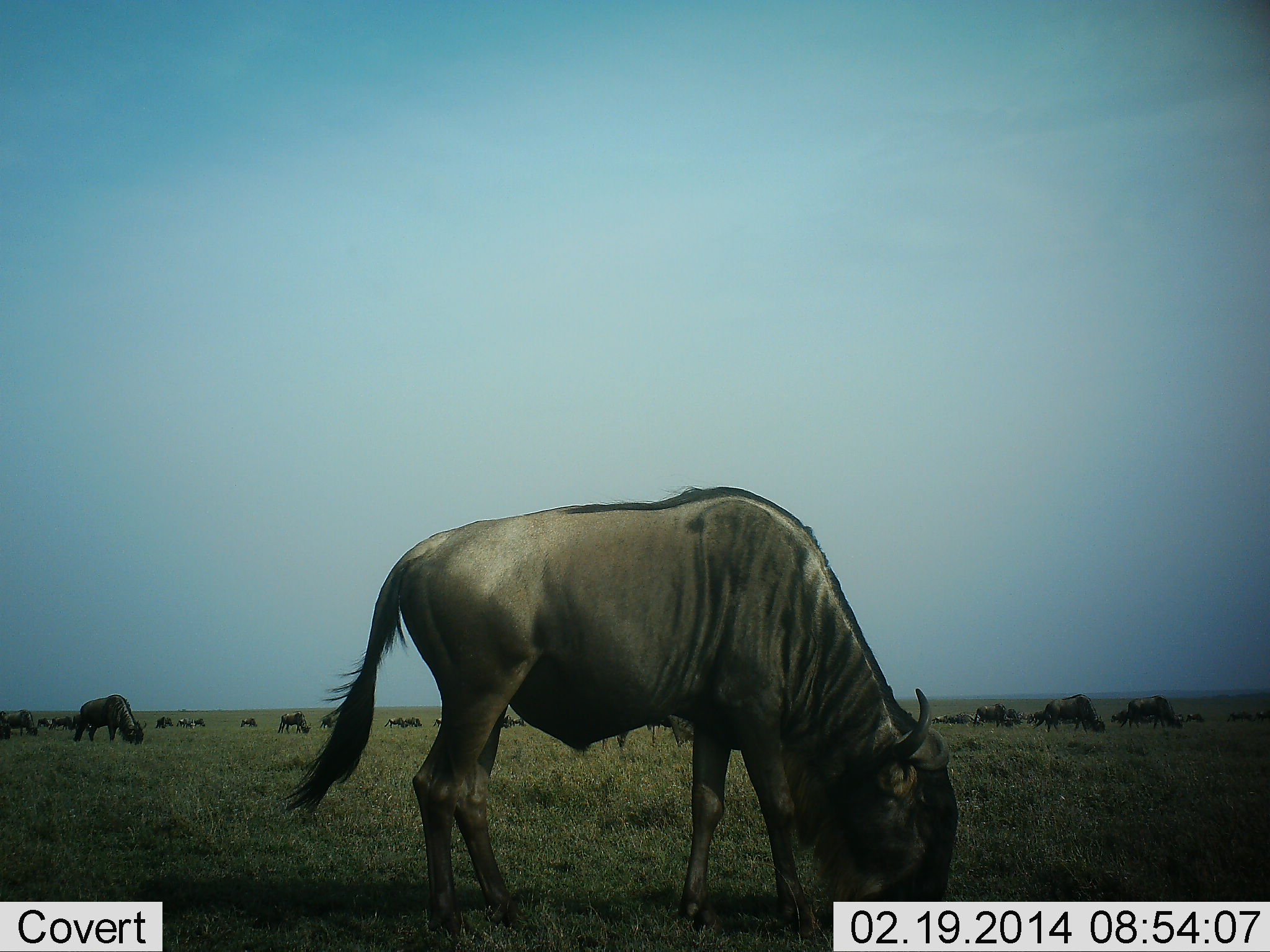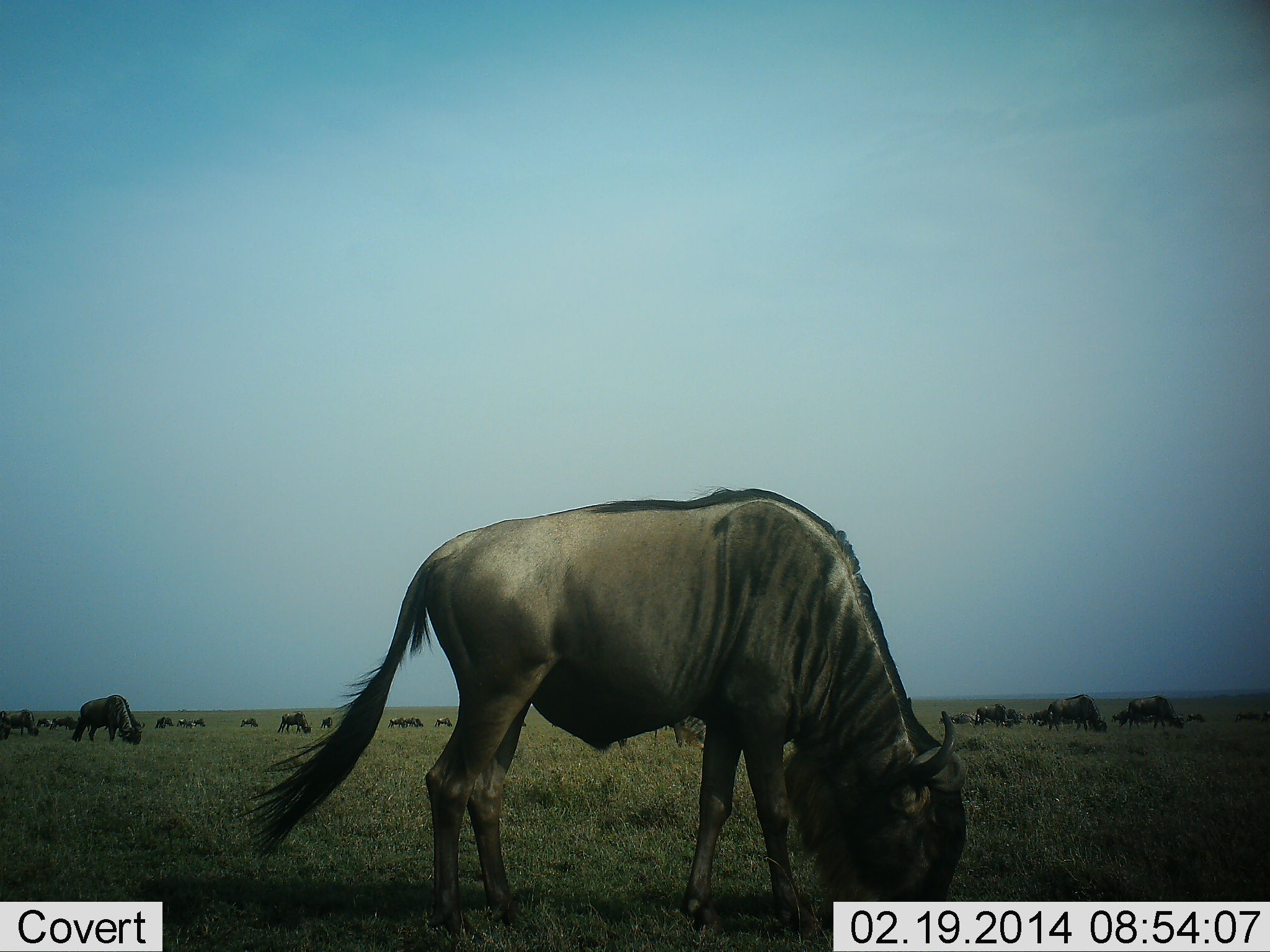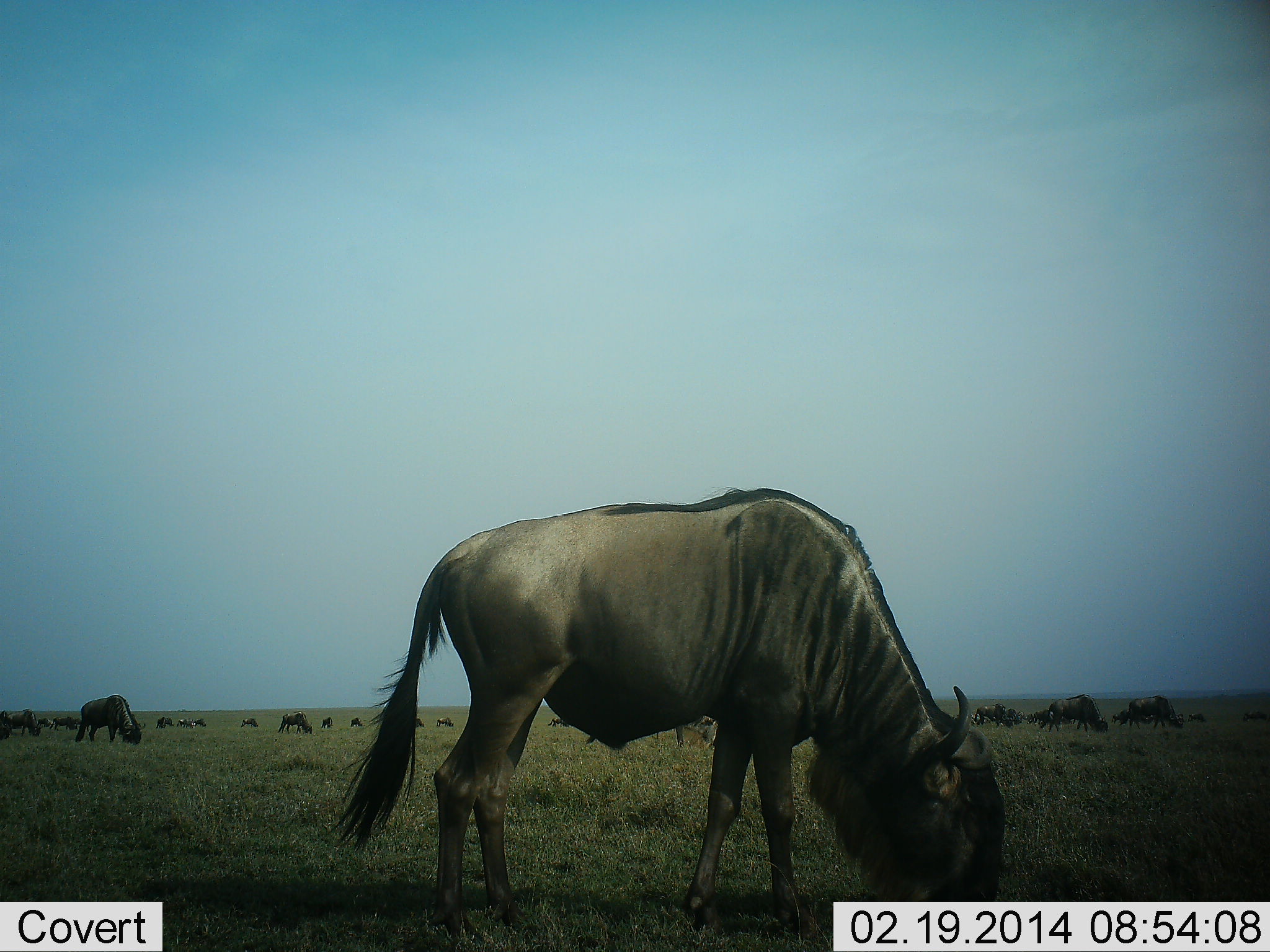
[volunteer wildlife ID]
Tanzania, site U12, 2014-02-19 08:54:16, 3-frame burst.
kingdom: Animalia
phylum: Chordata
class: Mammalia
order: Artiodactyla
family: Bovidae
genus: Connochaetes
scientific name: Connochaetes taurinus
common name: blue wildebeest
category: wildebeest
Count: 11-50.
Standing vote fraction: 70%.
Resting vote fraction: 0%.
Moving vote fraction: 20%.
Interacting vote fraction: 0%.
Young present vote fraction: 0%.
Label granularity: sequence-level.